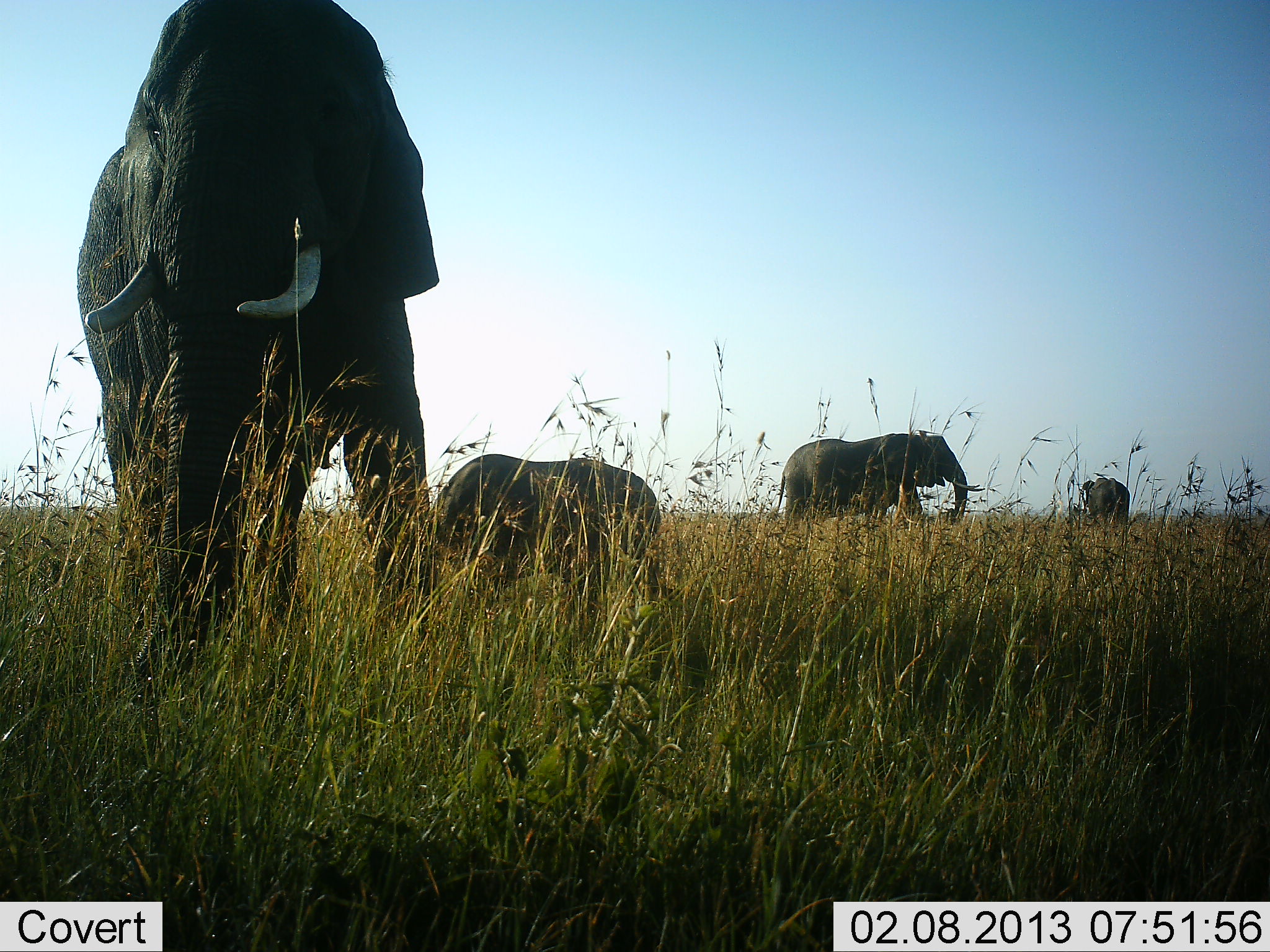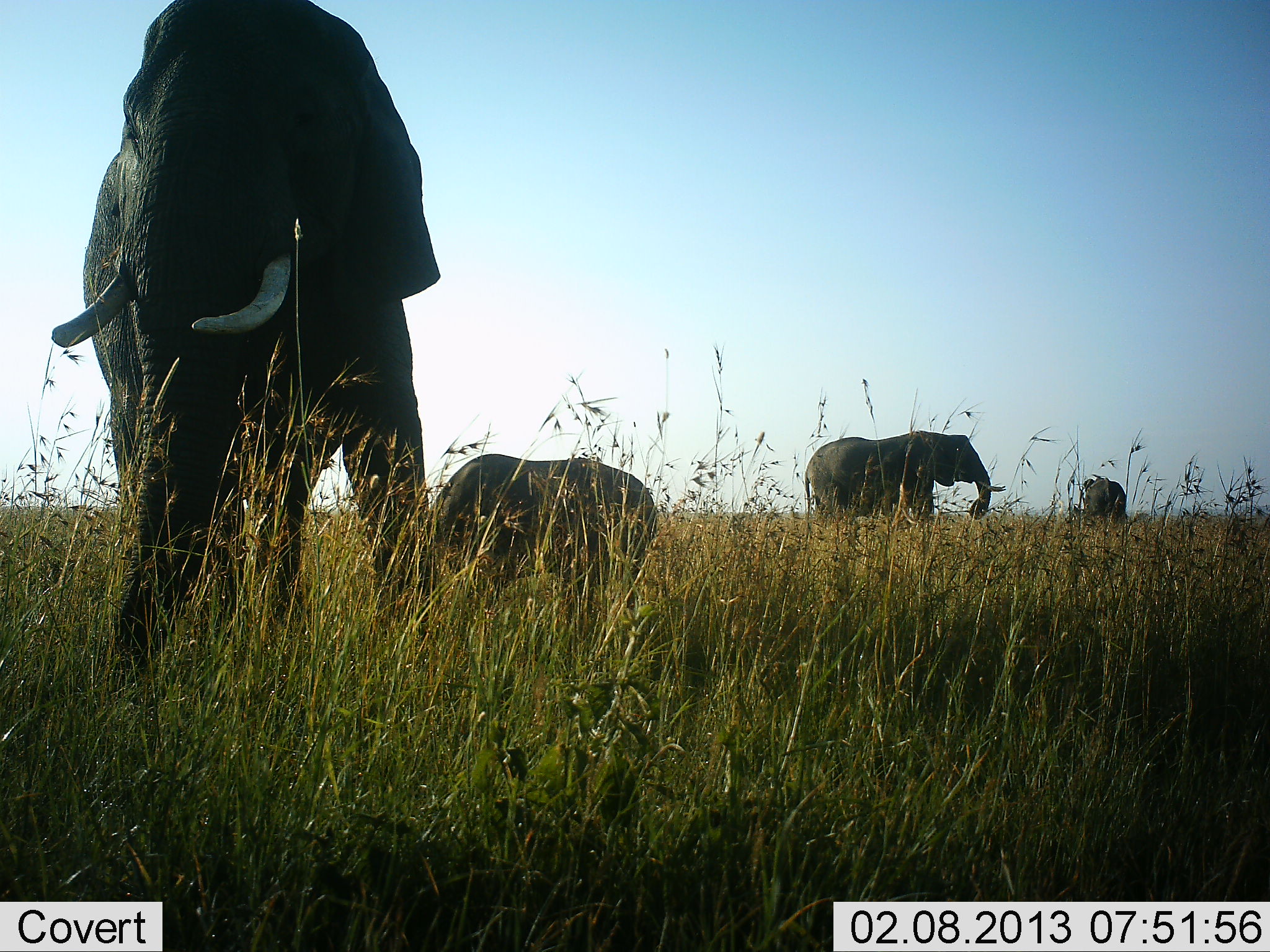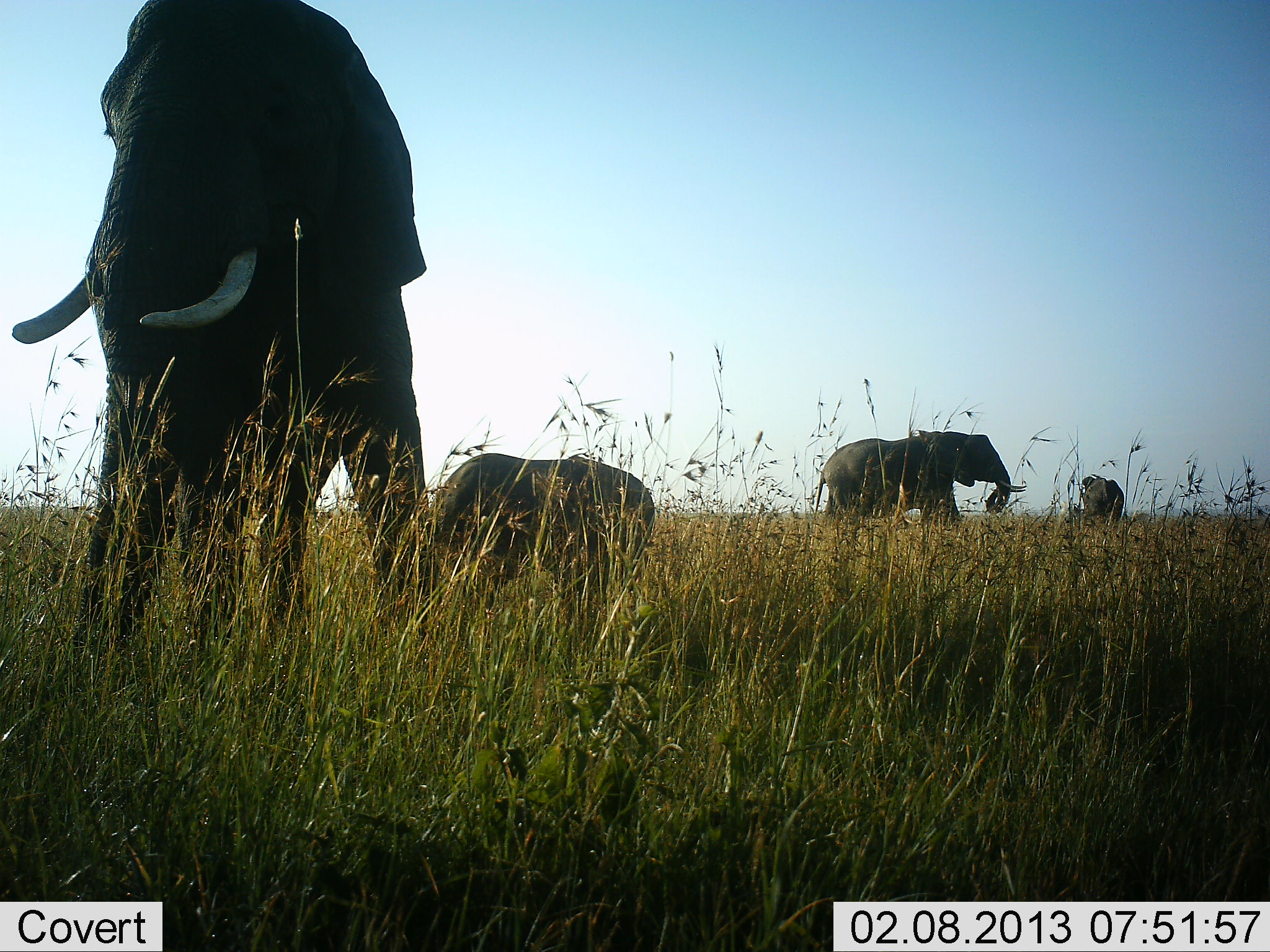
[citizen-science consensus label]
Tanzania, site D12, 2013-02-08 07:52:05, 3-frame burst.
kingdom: Animalia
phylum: Chordata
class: Mammalia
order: Proboscidea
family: Elephantidae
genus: Loxodonta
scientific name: Loxodonta africana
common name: african bush elephant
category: elephant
Elephant (african bush elephant) (Loxodonta africana), count 4. Behavior (volunteer vote fractions): standing 69%, resting 4%, moving 50%, interacting 4%. Young present (vote fraction): 73%. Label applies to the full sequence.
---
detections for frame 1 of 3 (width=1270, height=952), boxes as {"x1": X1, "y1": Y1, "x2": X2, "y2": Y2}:
animal: {"x1": 75, "y1": 1, "x2": 439, "y2": 708}; {"x1": 429, "y1": 454, "x2": 662, "y2": 563}; {"x1": 773, "y1": 432, "x2": 985, "y2": 524}; {"x1": 1080, "y1": 477, "x2": 1132, "y2": 526}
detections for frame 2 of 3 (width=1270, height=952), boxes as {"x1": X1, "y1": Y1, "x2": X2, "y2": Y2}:
animal: {"x1": 51, "y1": 1, "x2": 442, "y2": 703}; {"x1": 427, "y1": 454, "x2": 658, "y2": 563}; {"x1": 803, "y1": 430, "x2": 1006, "y2": 525}; {"x1": 1082, "y1": 477, "x2": 1126, "y2": 526}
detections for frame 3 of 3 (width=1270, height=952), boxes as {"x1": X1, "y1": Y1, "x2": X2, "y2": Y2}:
animal: {"x1": 13, "y1": 1, "x2": 429, "y2": 682}; {"x1": 429, "y1": 454, "x2": 656, "y2": 601}; {"x1": 815, "y1": 429, "x2": 1026, "y2": 526}; {"x1": 1080, "y1": 475, "x2": 1124, "y2": 527}